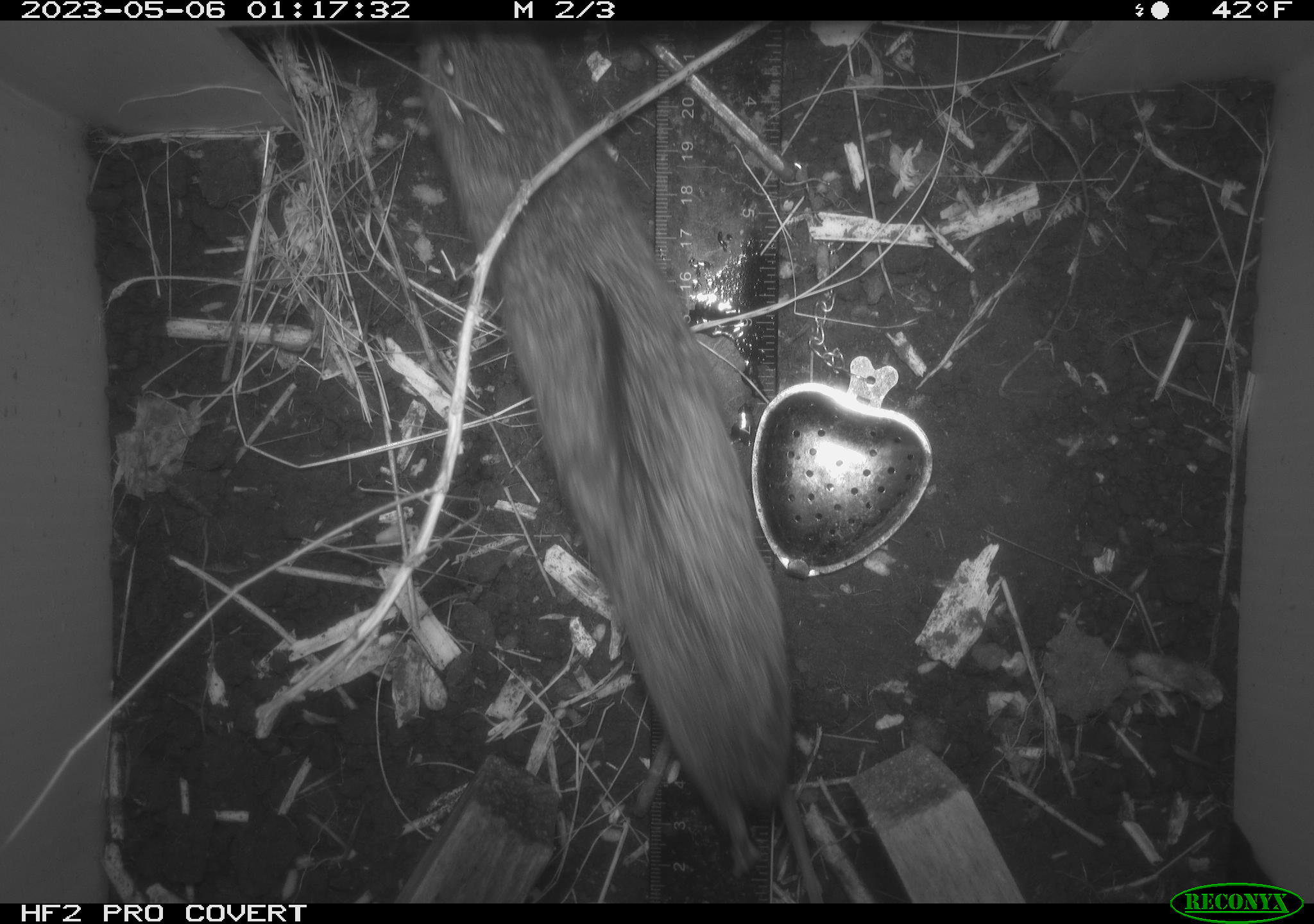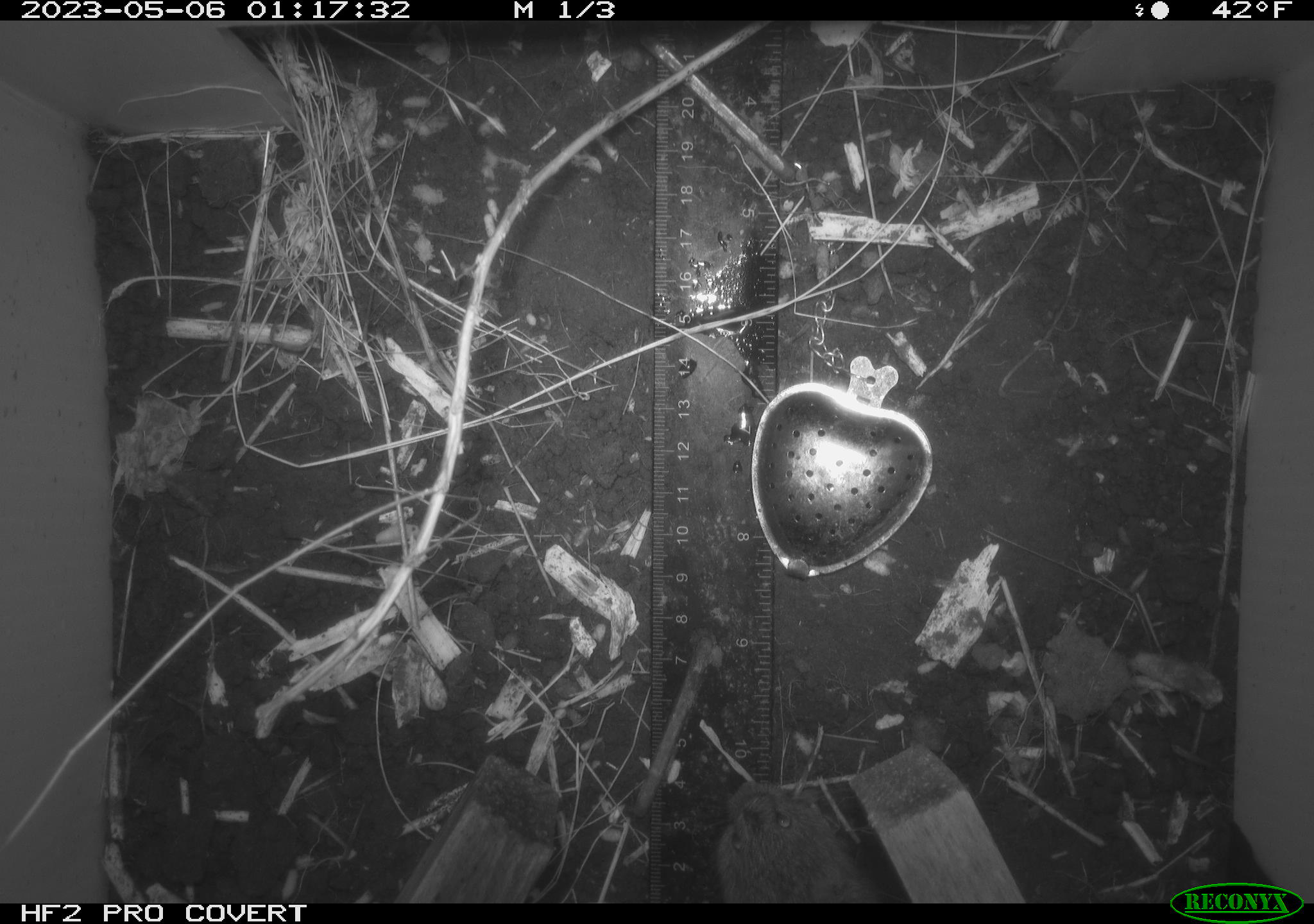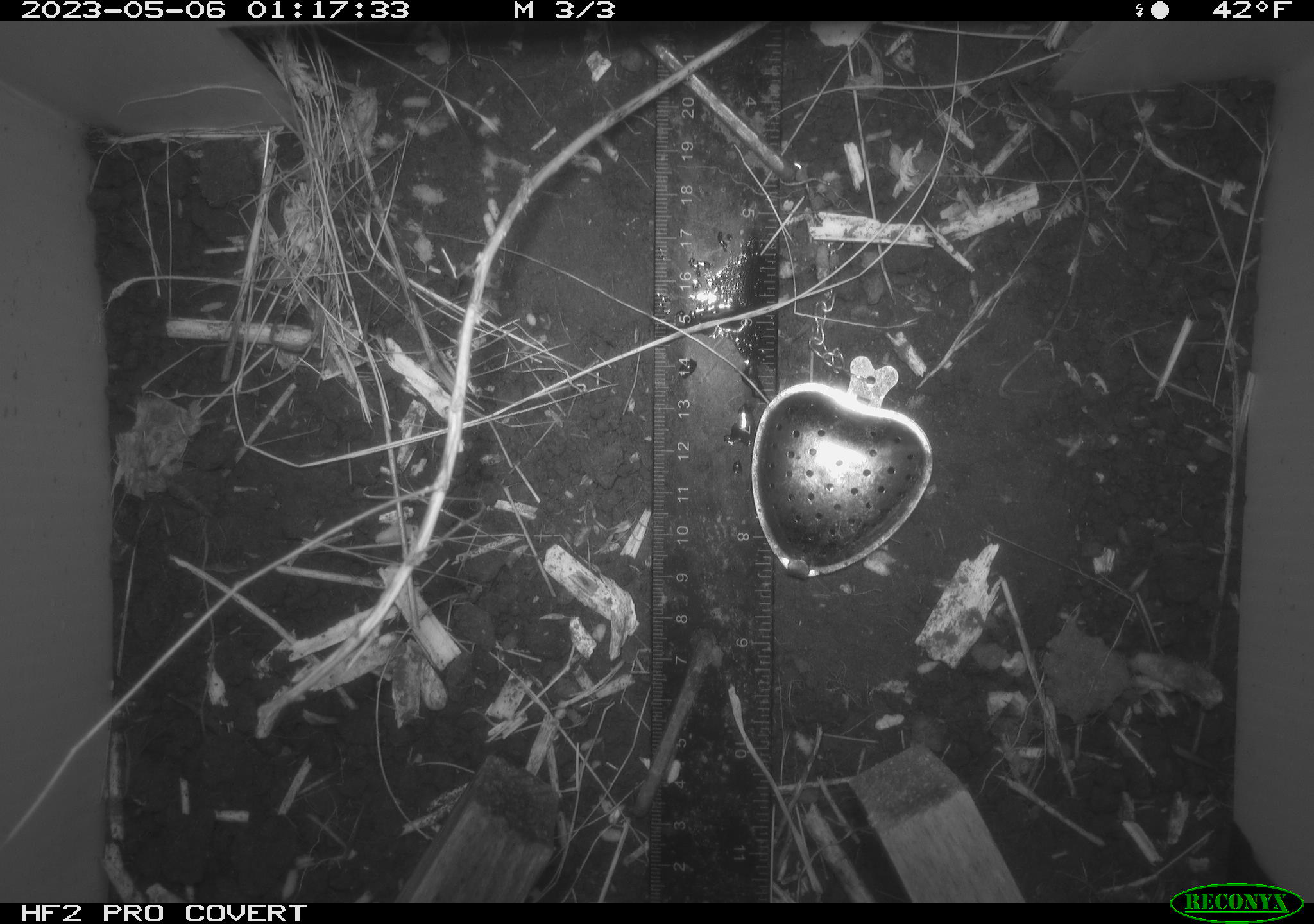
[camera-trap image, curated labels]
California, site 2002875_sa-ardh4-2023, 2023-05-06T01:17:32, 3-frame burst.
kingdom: Animalia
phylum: Chordata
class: Mammalia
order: Rodentia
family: Cricetidae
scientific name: Arvicolinae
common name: voles, lemmings, and muskrats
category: arvicolinae subfamily